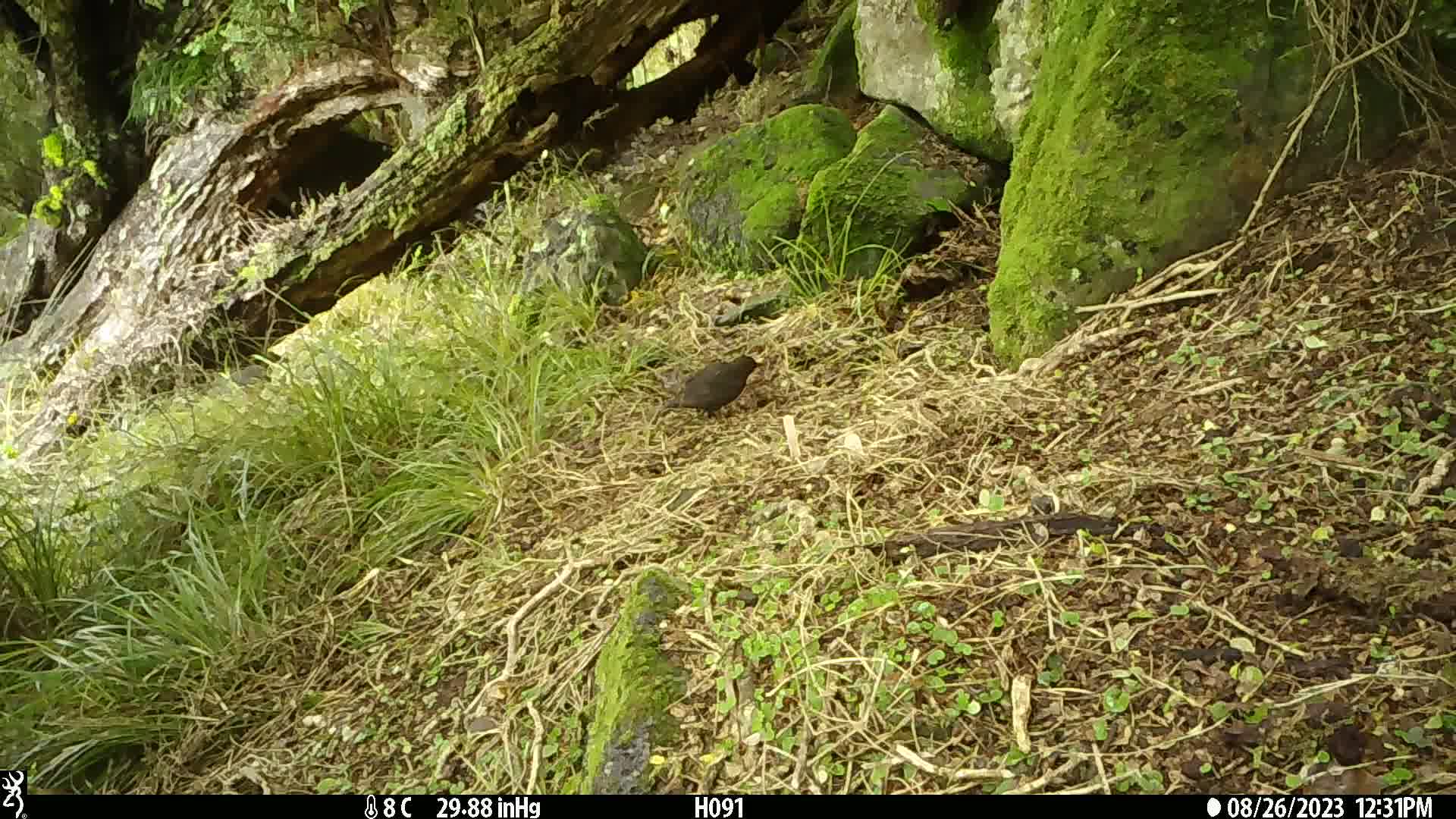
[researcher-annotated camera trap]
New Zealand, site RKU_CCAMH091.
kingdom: Animalia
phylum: Chordata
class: Aves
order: Passeriformes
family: Turdidae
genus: Turdus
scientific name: Turdus merula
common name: eurasian blackbird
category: blackbird